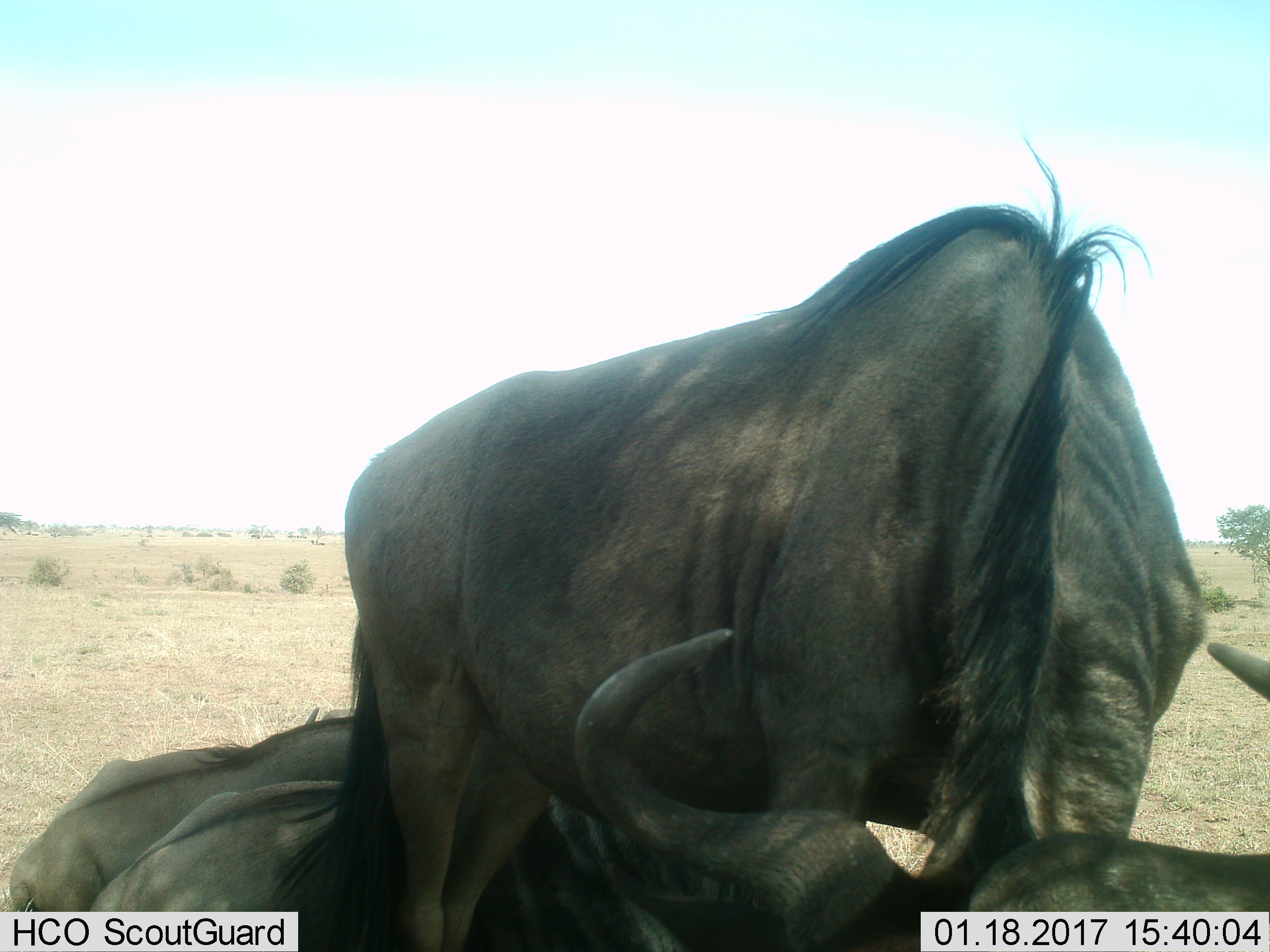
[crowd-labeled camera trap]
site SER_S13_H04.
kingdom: Animalia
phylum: Chordata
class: Mammalia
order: Artiodactyla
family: Bovidae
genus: Connochaetes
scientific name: Connochaetes taurinus taurinus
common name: blue wildebeest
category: wildebeestblue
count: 3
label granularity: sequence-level